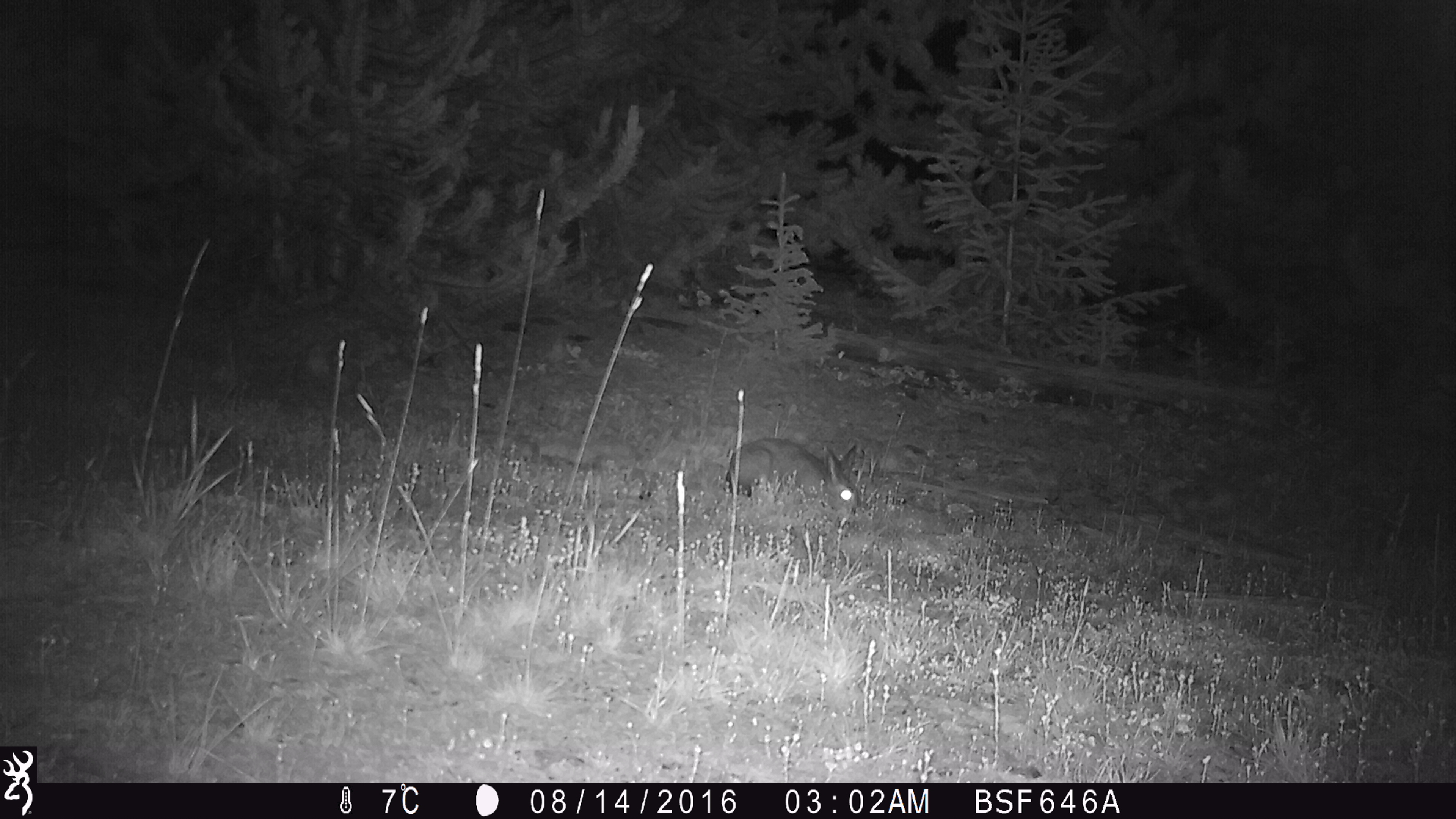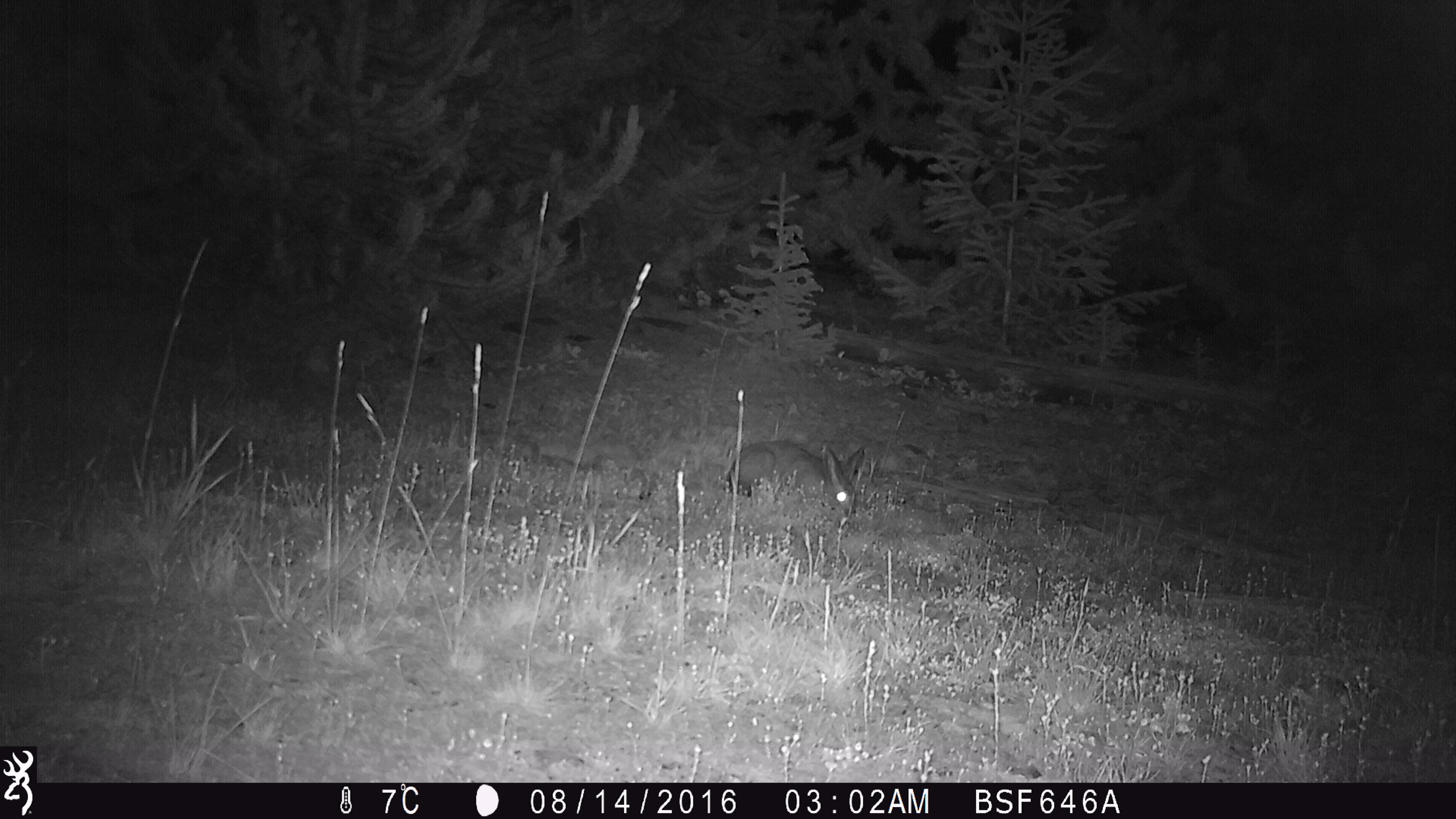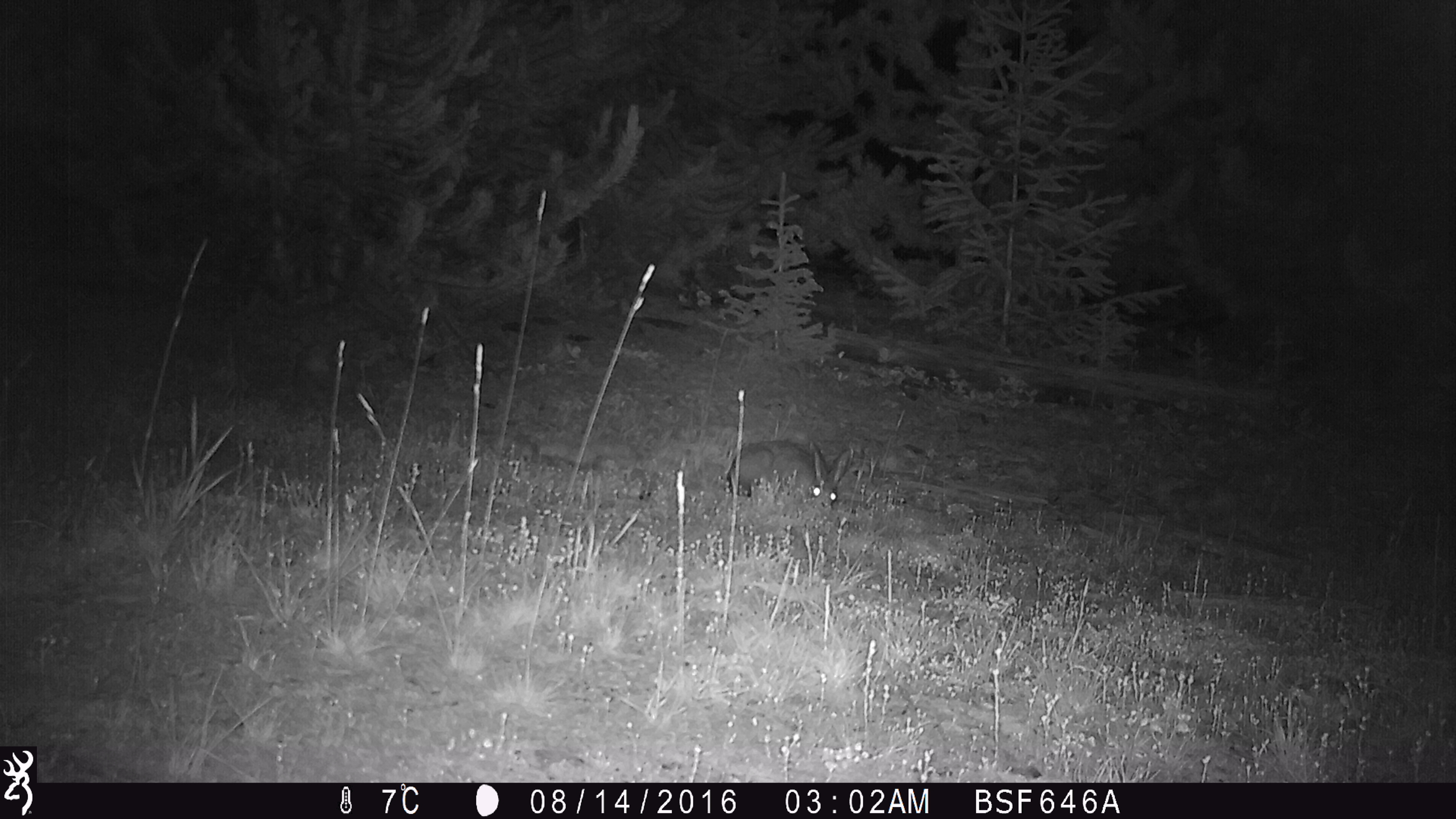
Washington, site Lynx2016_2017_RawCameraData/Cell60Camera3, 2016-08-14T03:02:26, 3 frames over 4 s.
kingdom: Animalia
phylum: Chordata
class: Mammalia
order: Lagomorpha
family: Leporidae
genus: Lepus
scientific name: Lepus americanus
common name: snowshoe hare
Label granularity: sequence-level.